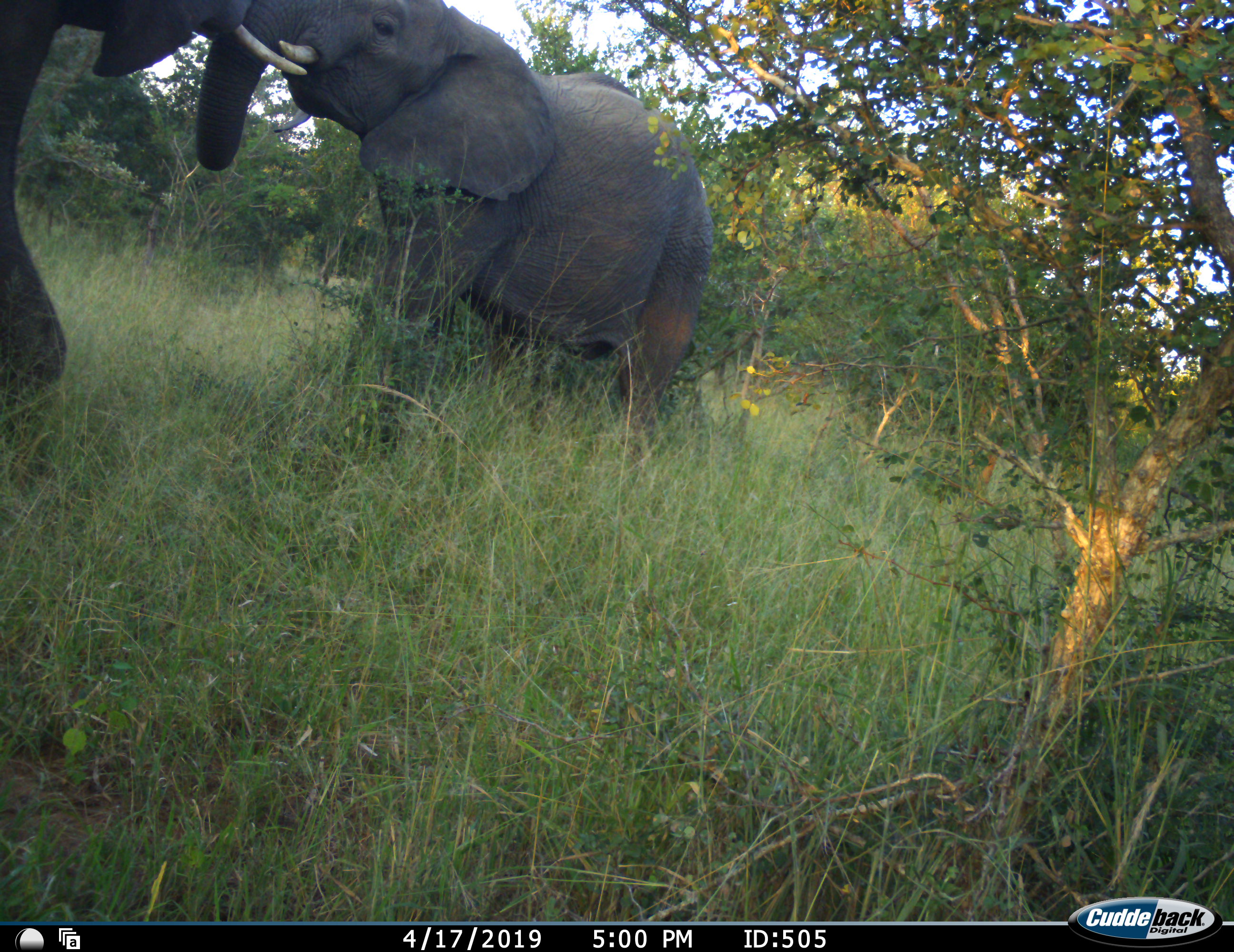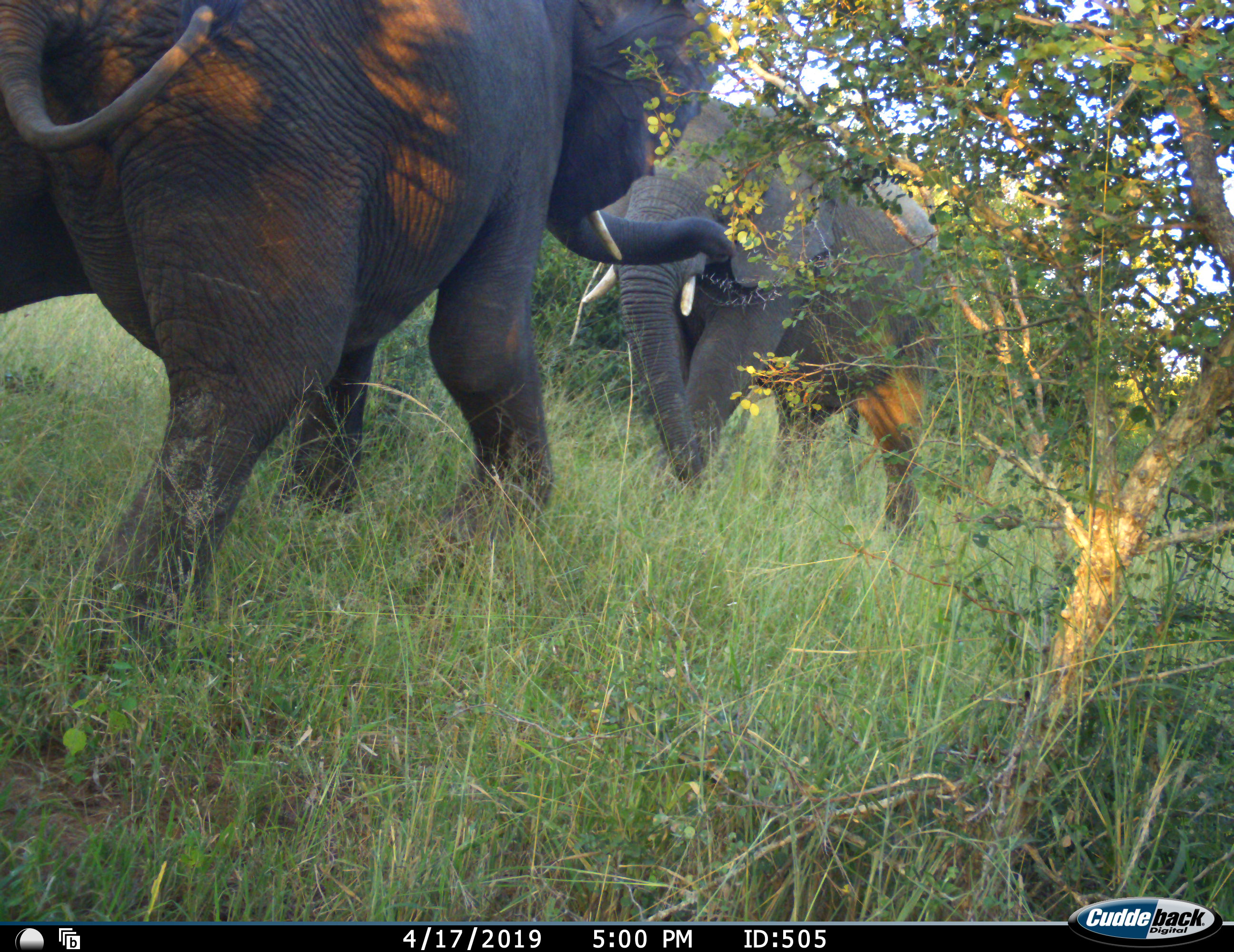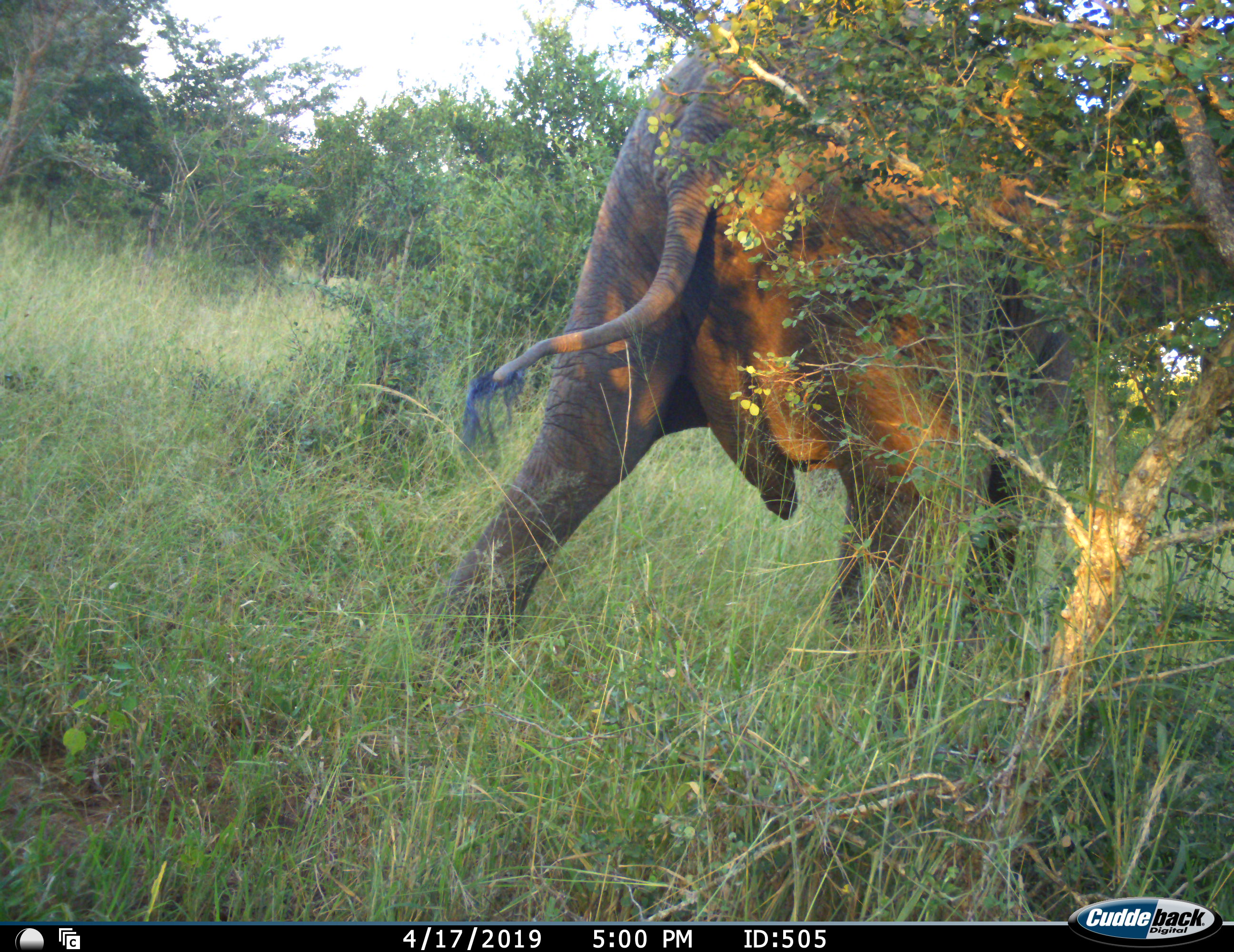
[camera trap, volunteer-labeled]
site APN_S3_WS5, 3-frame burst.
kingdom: Animalia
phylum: Chordata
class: Mammalia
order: Proboscidea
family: Elephantidae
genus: Loxodonta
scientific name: Loxodonta africana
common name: african bush elephant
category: elephant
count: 2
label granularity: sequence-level